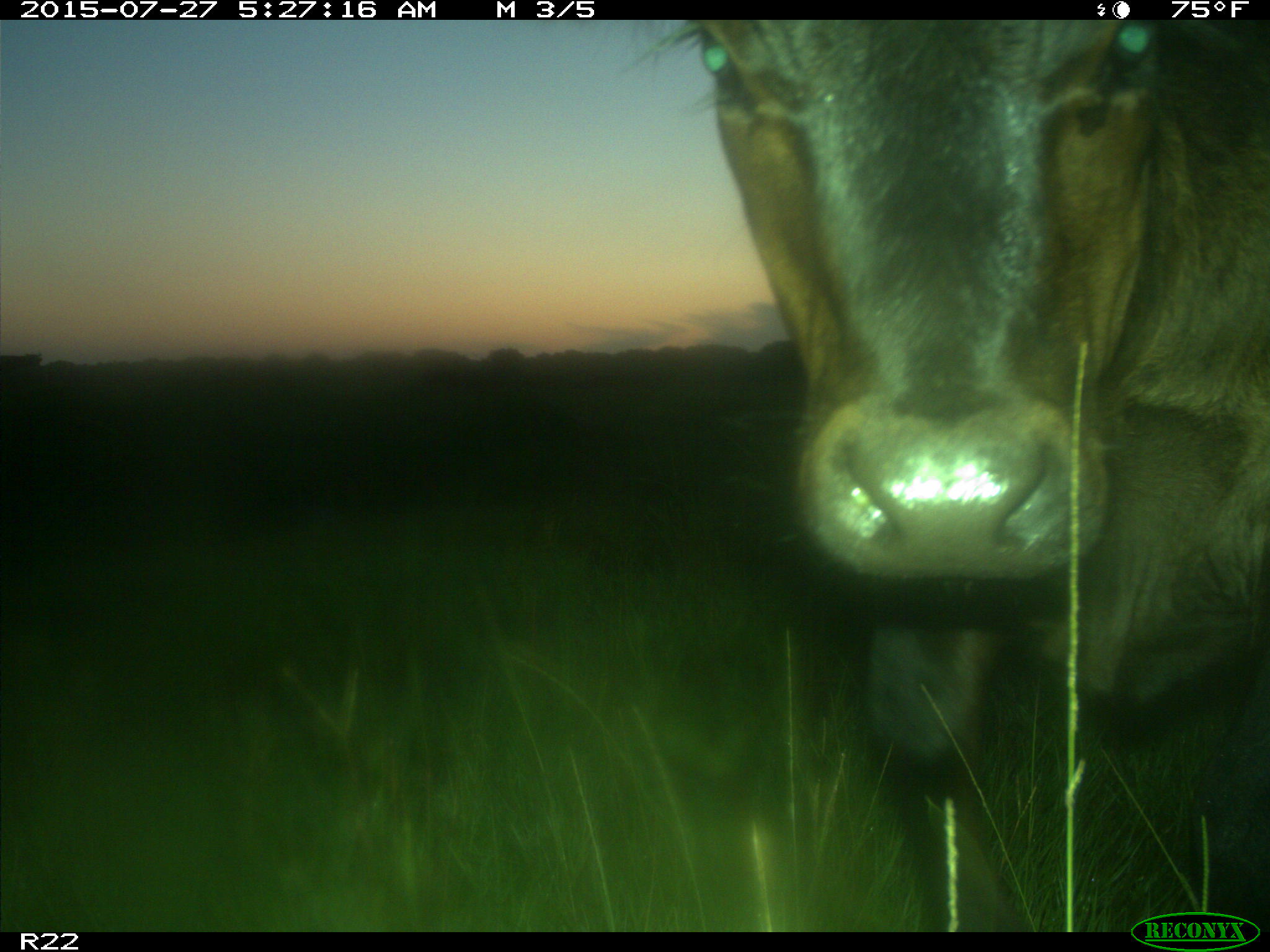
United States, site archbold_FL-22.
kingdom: Animalia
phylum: Chordata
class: Mammalia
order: Artiodactyla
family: Bovidae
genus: Bos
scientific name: Bos taurus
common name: domestic cow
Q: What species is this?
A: Bos taurus (domestic cow).